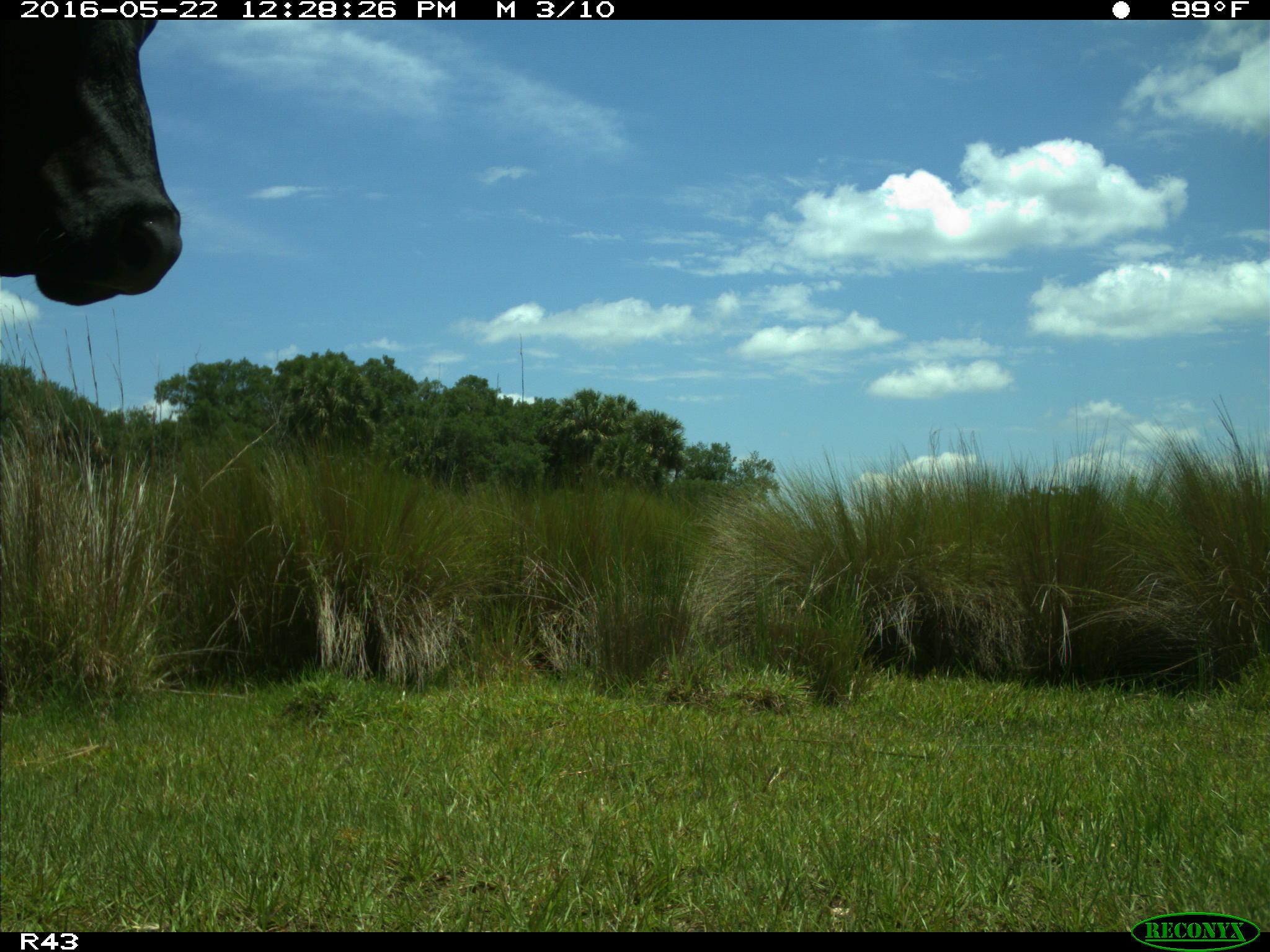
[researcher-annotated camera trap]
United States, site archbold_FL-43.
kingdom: Animalia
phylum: Chordata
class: Mammalia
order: Artiodactyla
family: Bovidae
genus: Bos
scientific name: Bos taurus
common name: domestic cow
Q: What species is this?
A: Bos taurus (domestic cow).